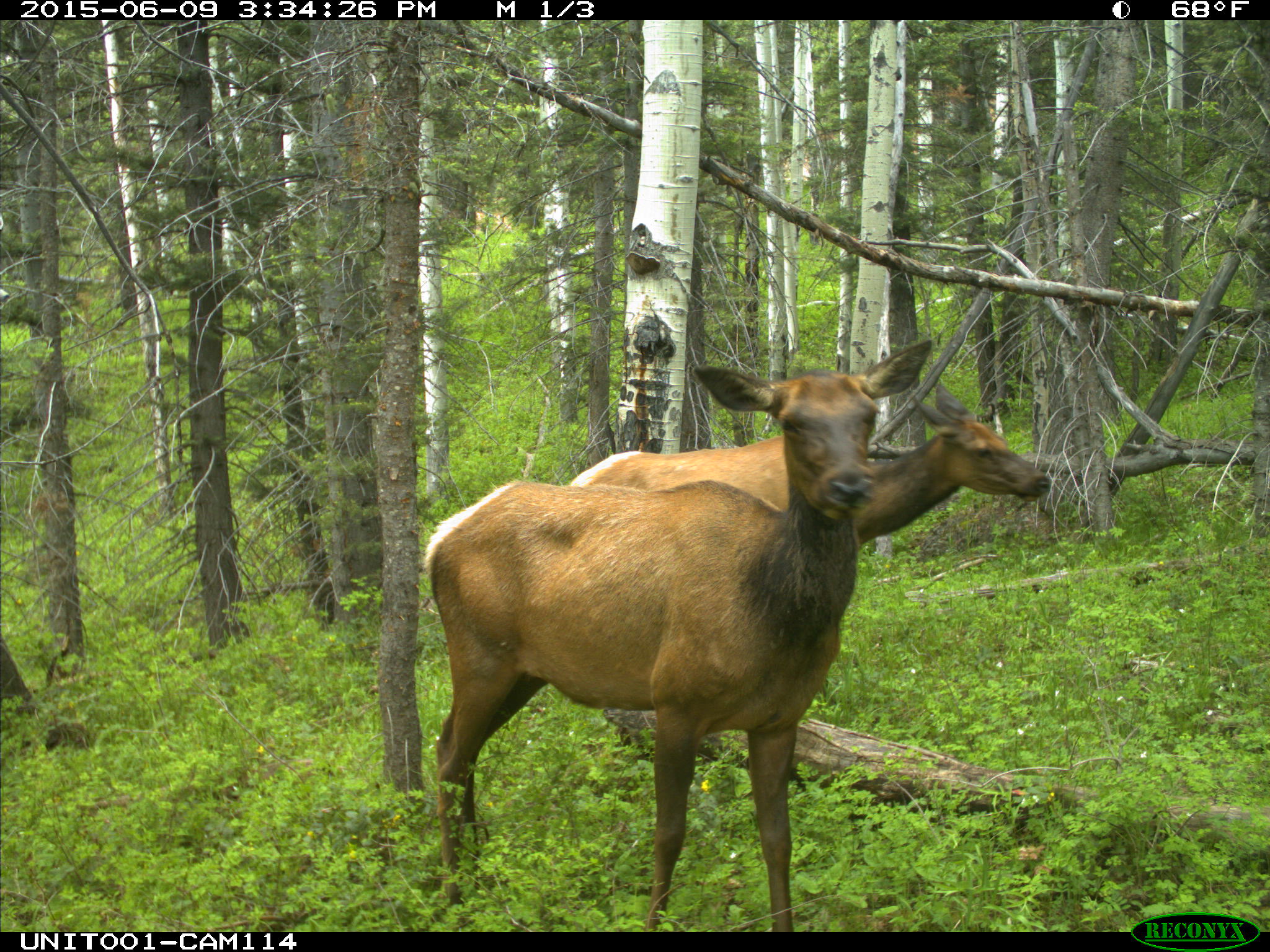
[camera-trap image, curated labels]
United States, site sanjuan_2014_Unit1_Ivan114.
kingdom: Animalia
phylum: Chordata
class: Mammalia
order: Artiodactyla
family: Cervidae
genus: Cervus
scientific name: Cervus elaphus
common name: red deer